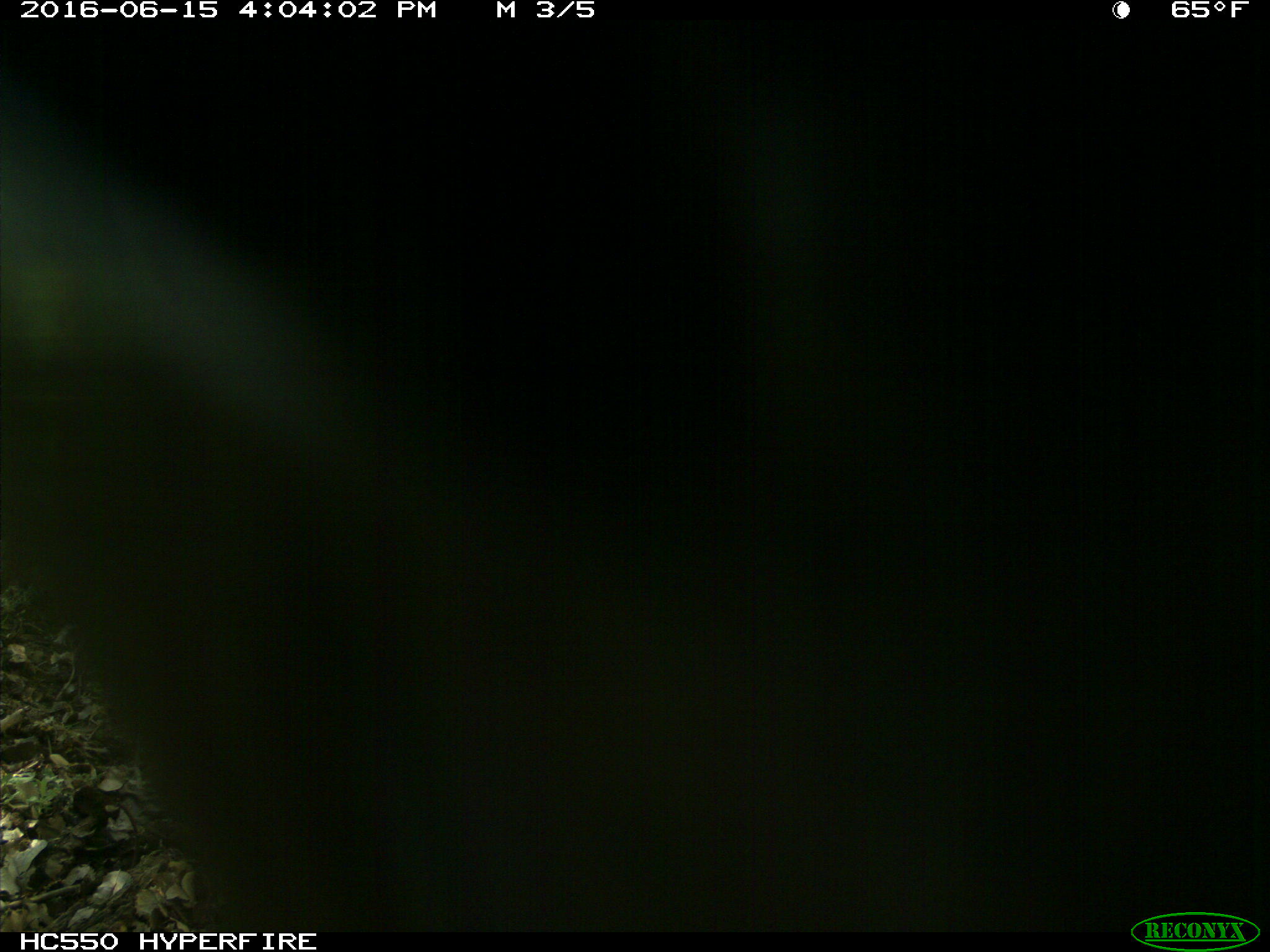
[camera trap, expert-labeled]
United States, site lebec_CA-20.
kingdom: Animalia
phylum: Chordata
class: Mammalia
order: Artiodactyla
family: Bovidae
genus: Bos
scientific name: Bos taurus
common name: domestic cow